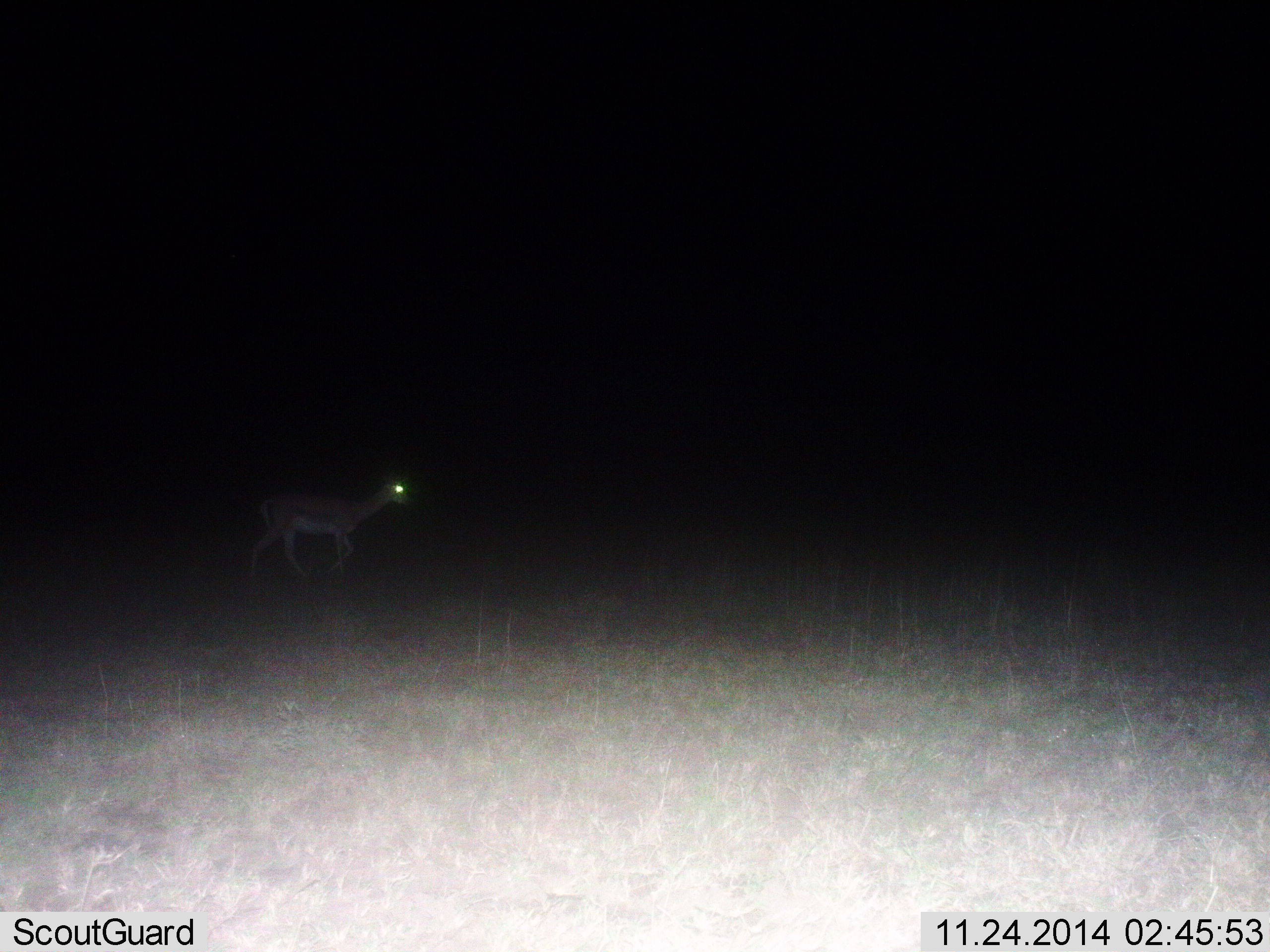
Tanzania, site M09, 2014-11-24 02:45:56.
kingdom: Animalia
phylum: Chordata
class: Mammalia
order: Artiodactyla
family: Bovidae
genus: Eudorcas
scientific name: Eudorcas thomsonii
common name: thomson's gazelle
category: gazellethomsons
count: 1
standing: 10%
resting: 0%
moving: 90%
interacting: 0%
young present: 0%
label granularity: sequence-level